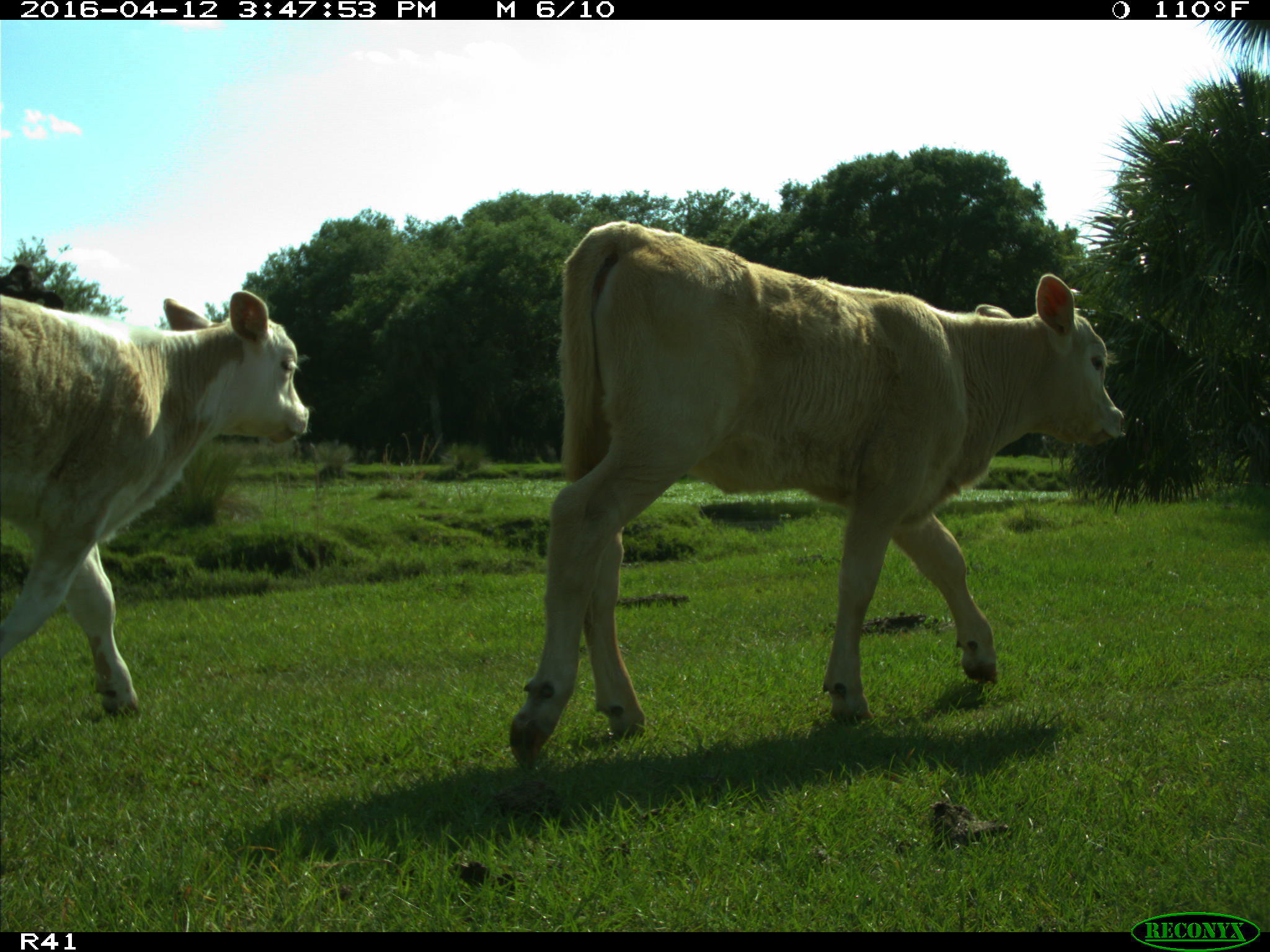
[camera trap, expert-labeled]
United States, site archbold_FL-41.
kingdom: Animalia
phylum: Chordata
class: Mammalia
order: Artiodactyla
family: Bovidae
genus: Bos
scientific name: Bos taurus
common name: domestic cow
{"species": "Bos taurus (domestic cow)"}